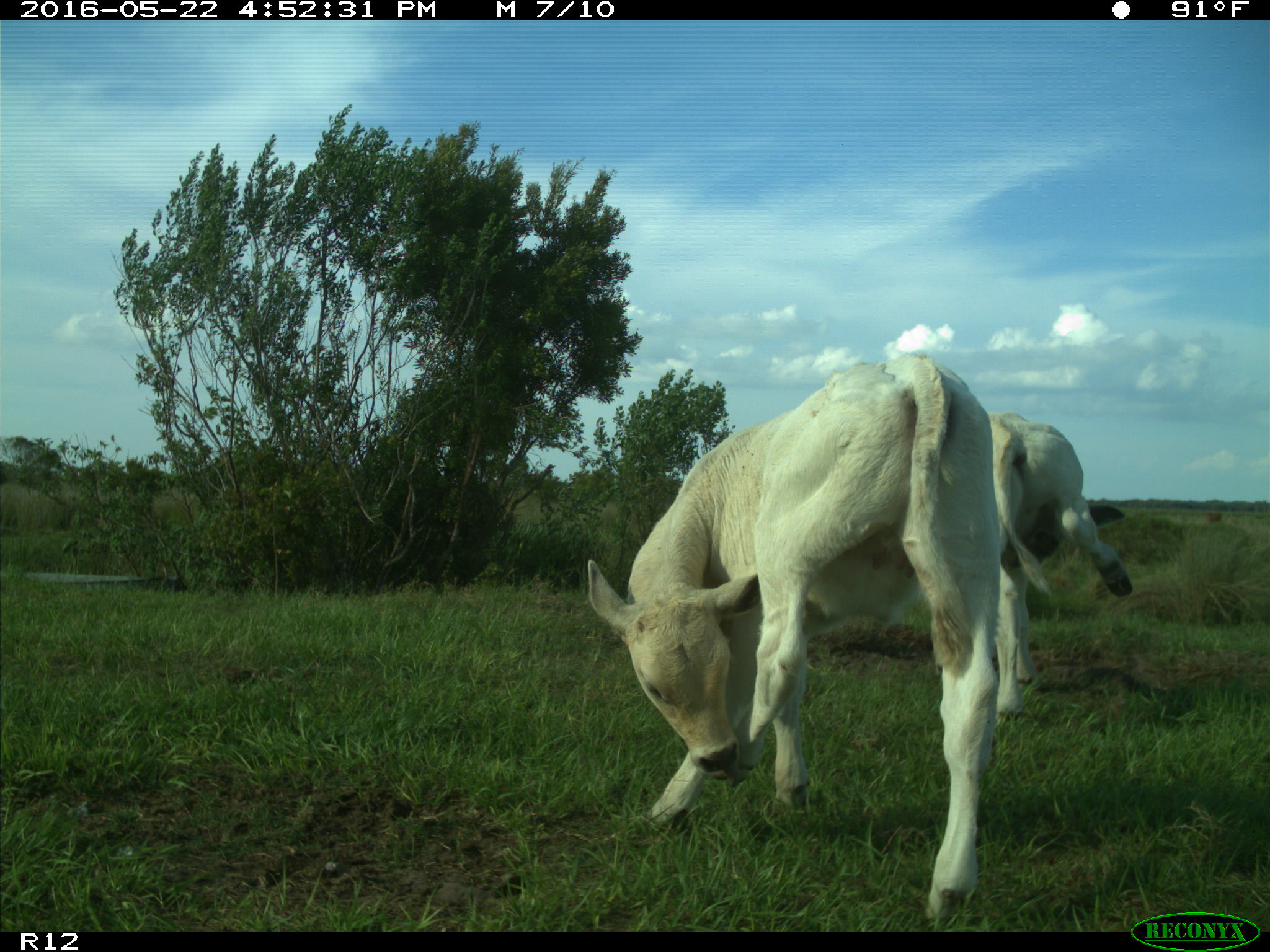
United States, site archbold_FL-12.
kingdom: Animalia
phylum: Chordata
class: Mammalia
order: Artiodactyla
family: Bovidae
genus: Bos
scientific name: Bos taurus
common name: domestic cow